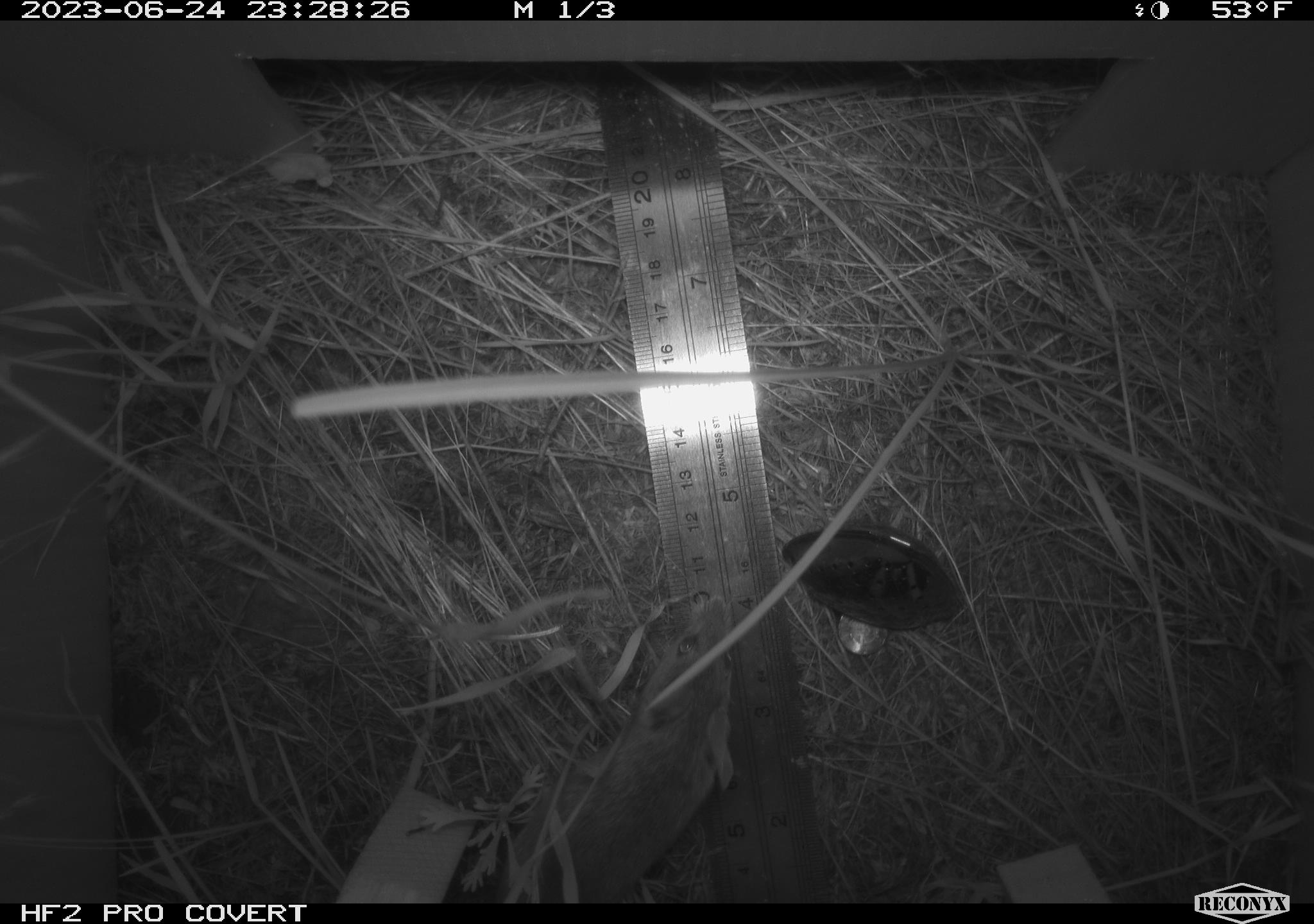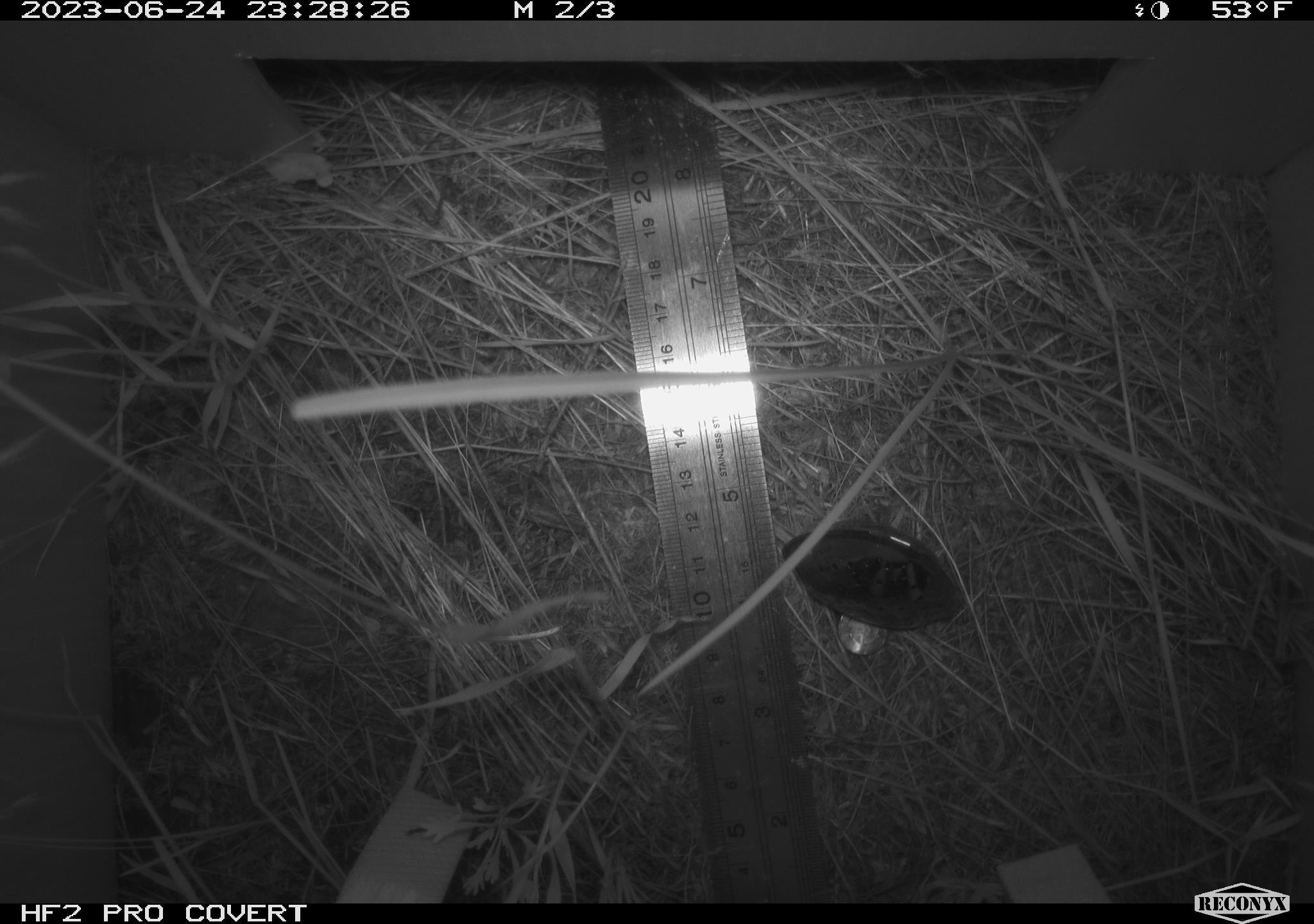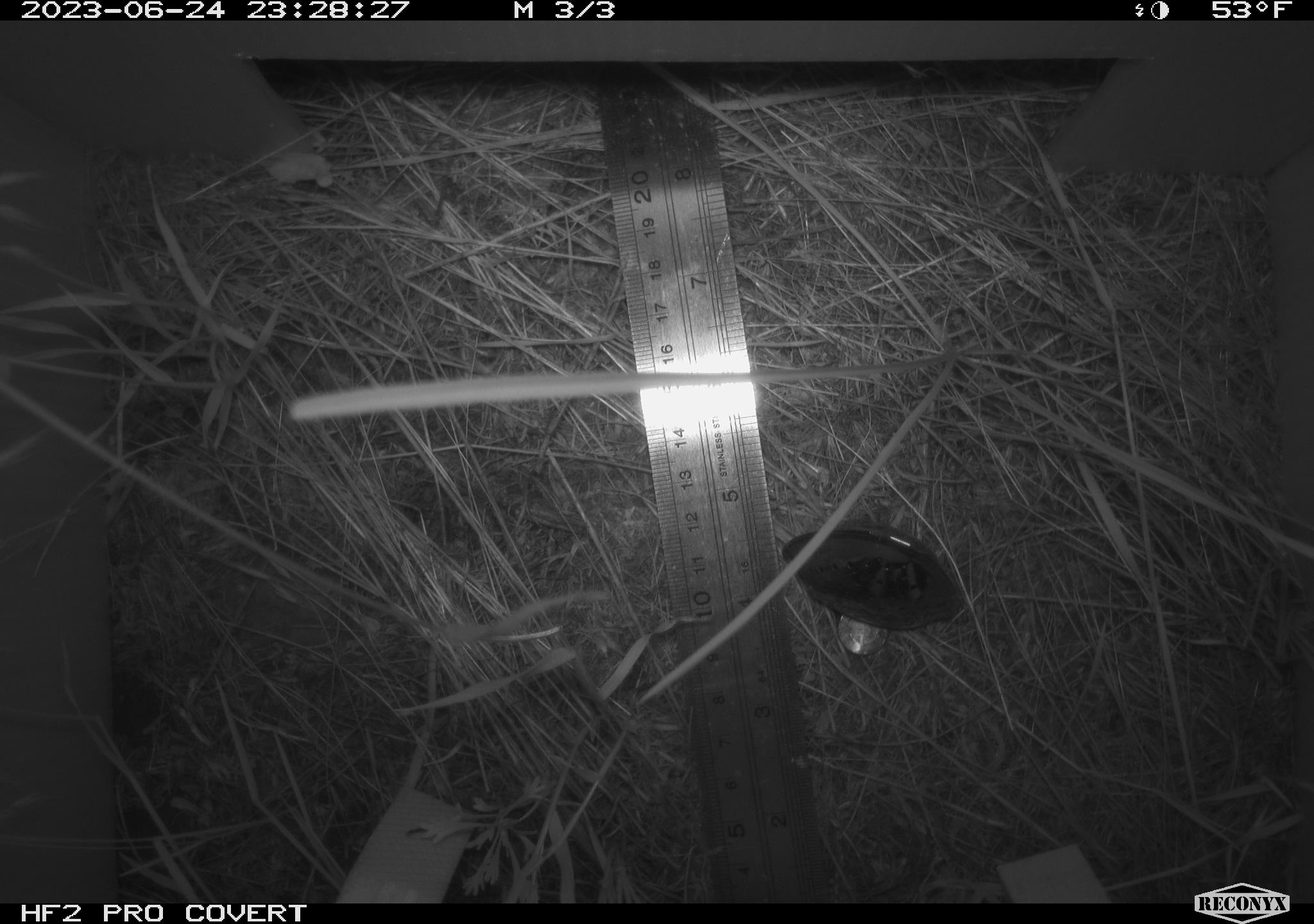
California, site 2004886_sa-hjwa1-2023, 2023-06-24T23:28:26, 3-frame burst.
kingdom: Animalia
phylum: Chordata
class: Mammalia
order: Rodentia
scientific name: Rodentia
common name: mouse species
Mouse species (Rodentia).